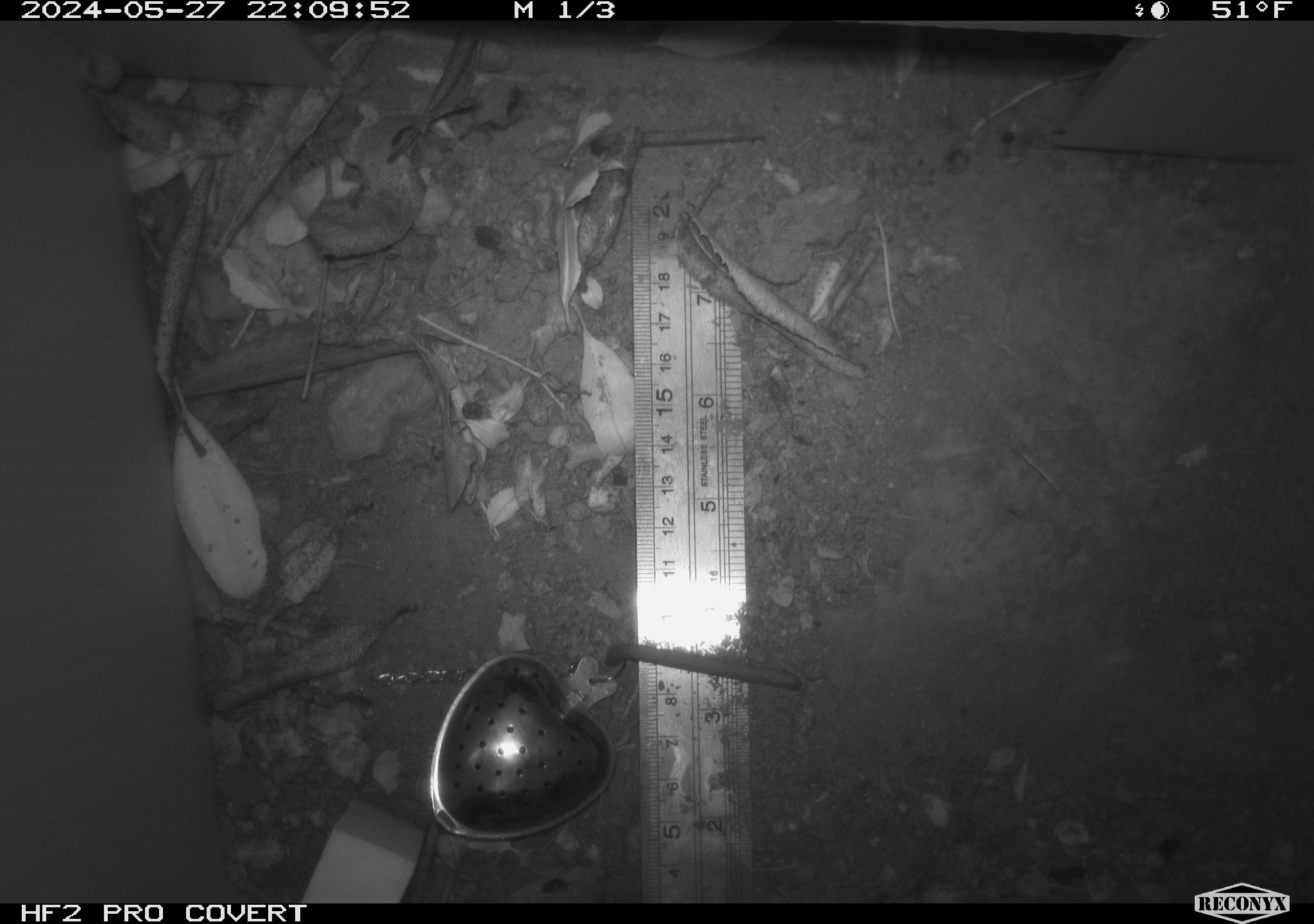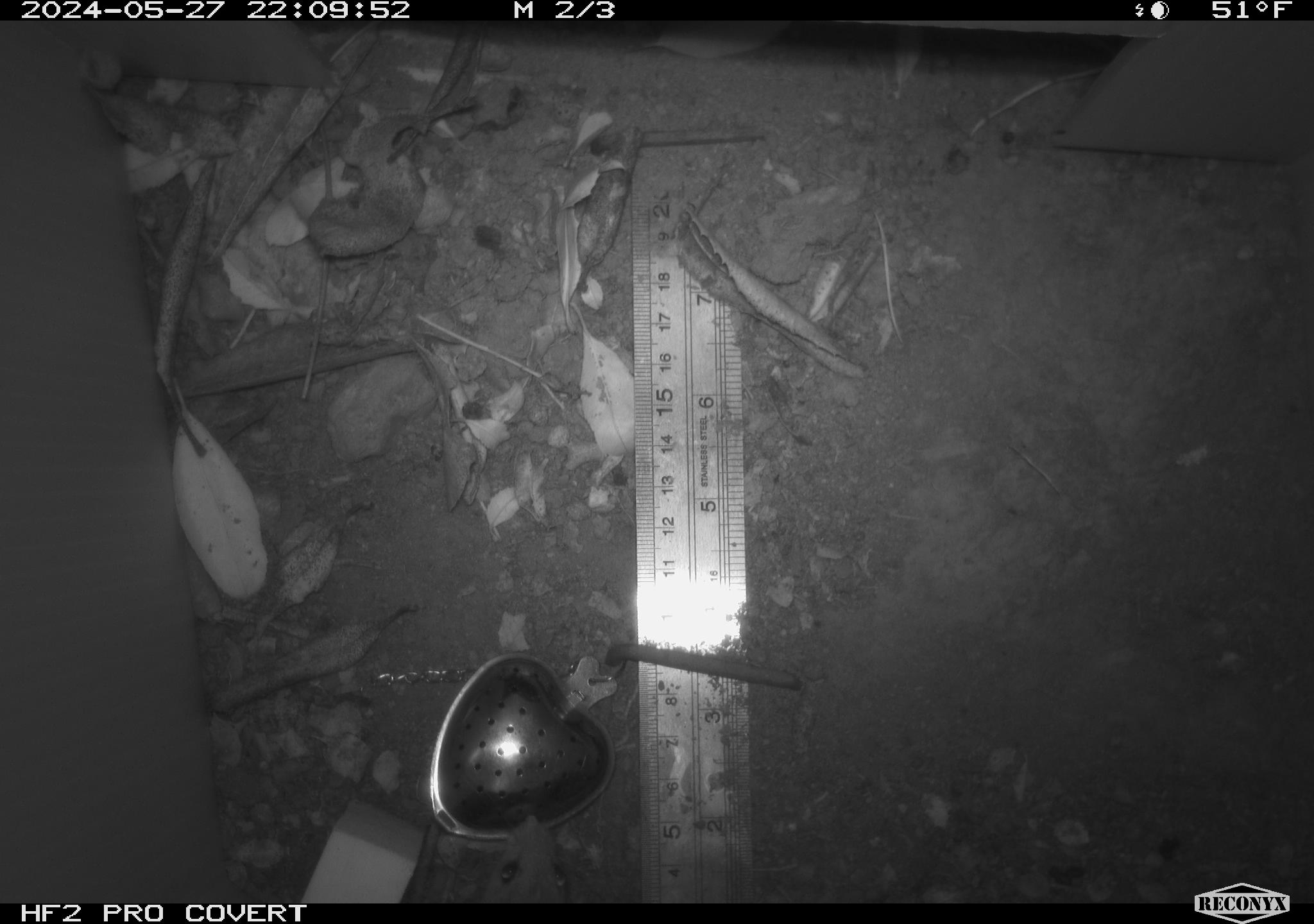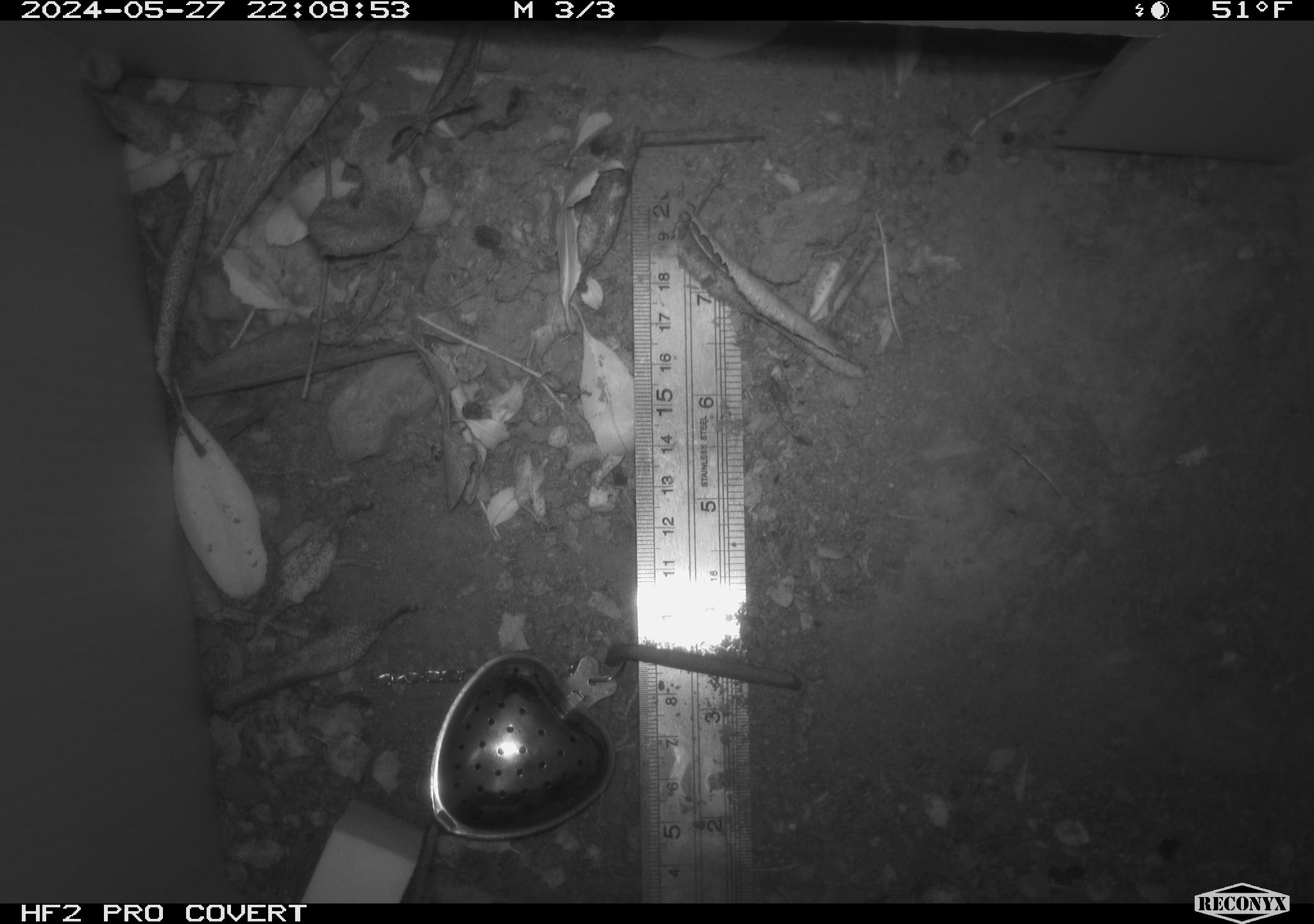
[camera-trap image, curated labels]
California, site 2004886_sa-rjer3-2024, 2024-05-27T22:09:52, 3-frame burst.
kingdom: Animalia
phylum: Chordata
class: Mammalia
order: Rodentia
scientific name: Rodentia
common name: mouse species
Mouse species (Rodentia).